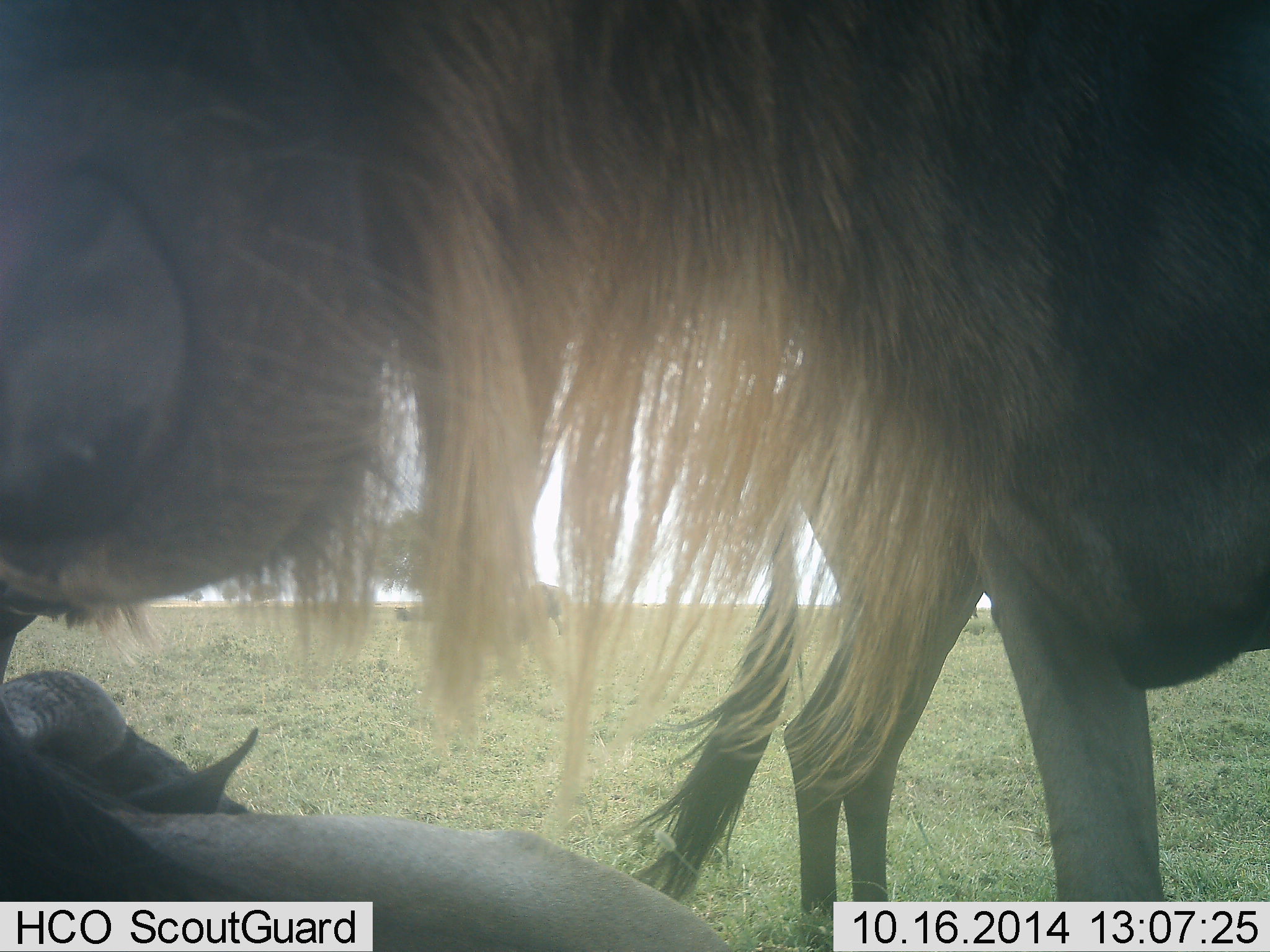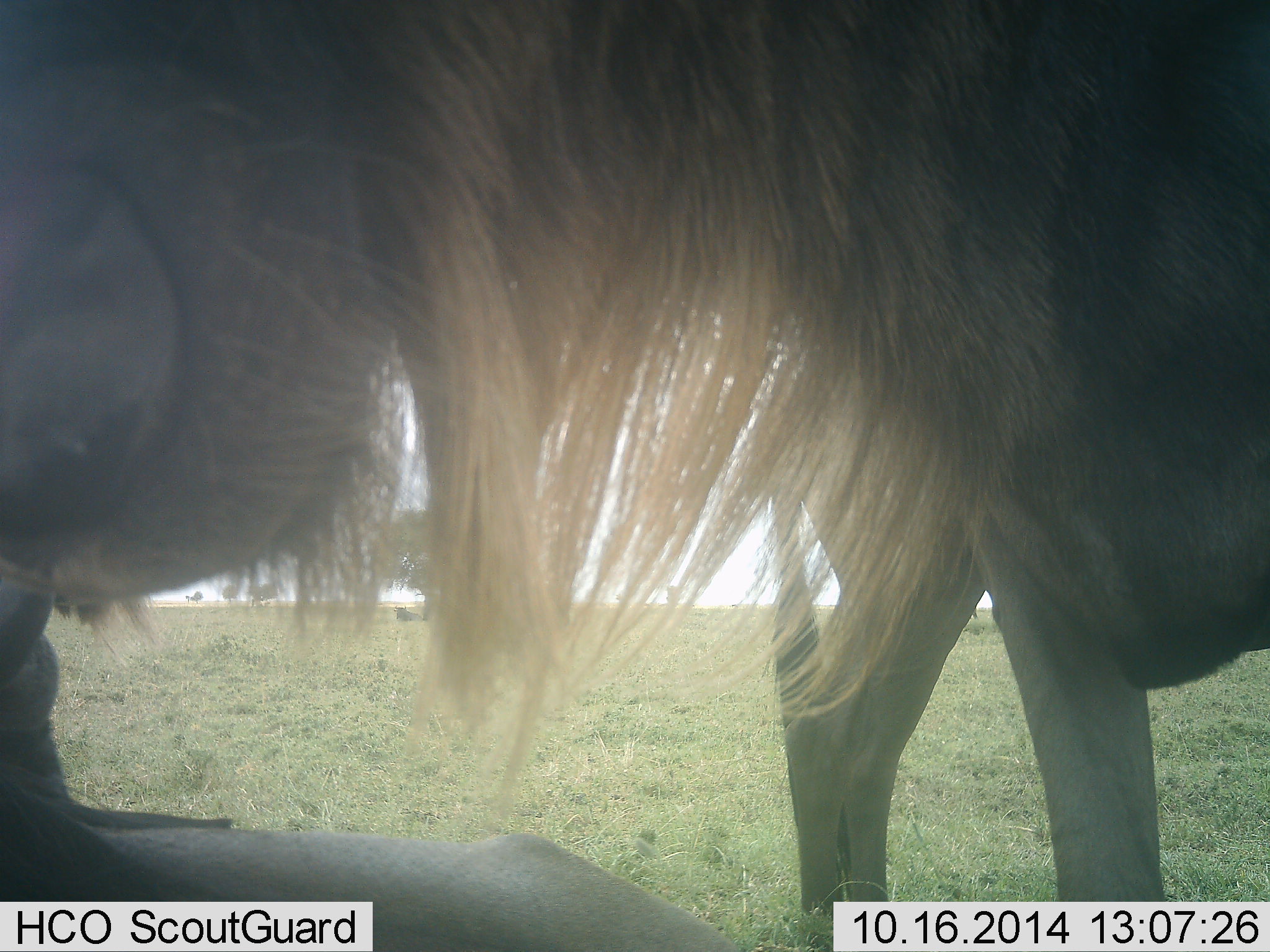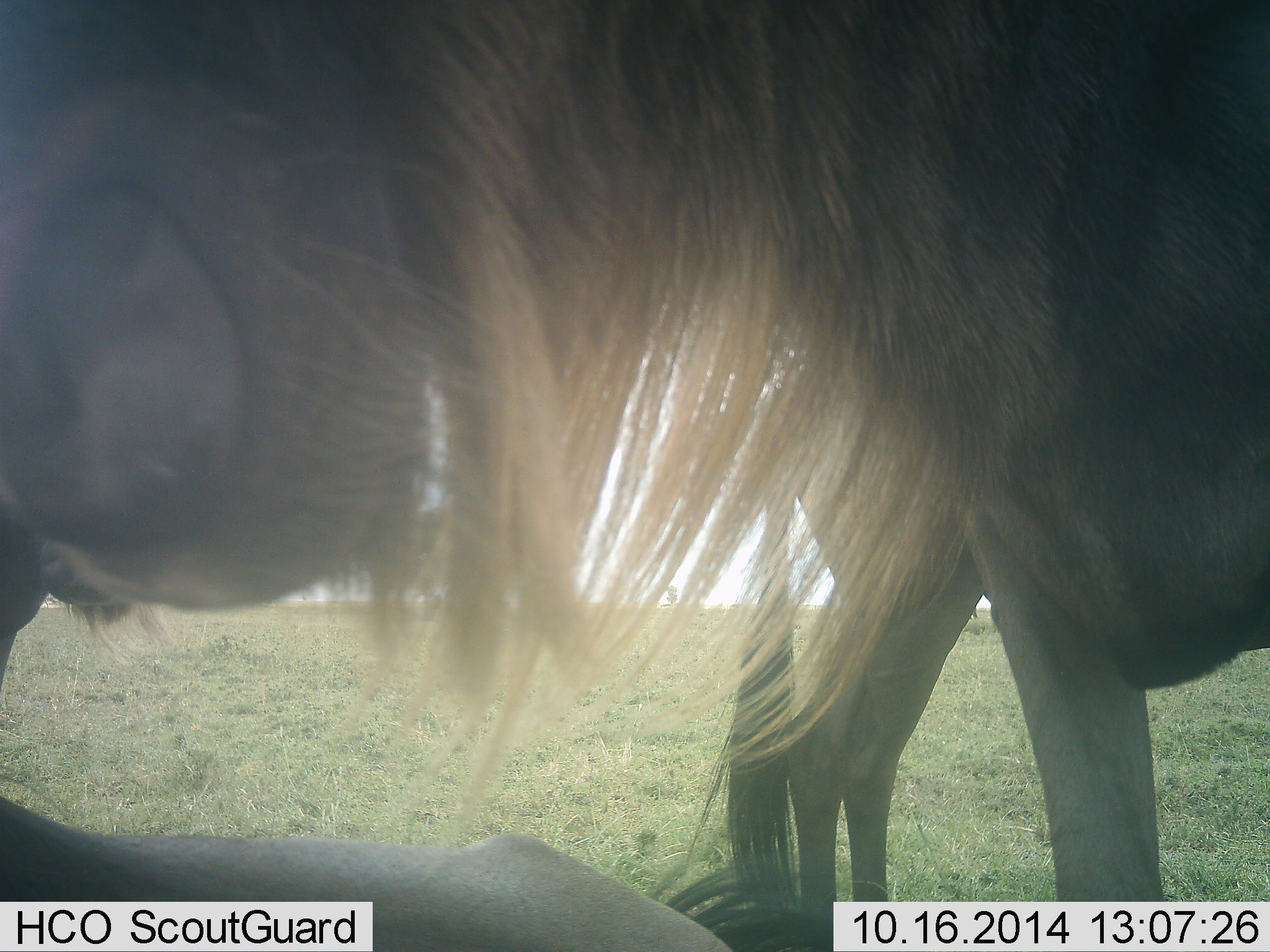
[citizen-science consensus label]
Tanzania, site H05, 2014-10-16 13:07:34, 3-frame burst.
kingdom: Animalia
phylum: Chordata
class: Mammalia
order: Artiodactyla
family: Bovidae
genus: Connochaetes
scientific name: Connochaetes taurinus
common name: blue wildebeest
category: wildebeest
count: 3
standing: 90%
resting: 70%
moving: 0%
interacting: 10%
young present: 10%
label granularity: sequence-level